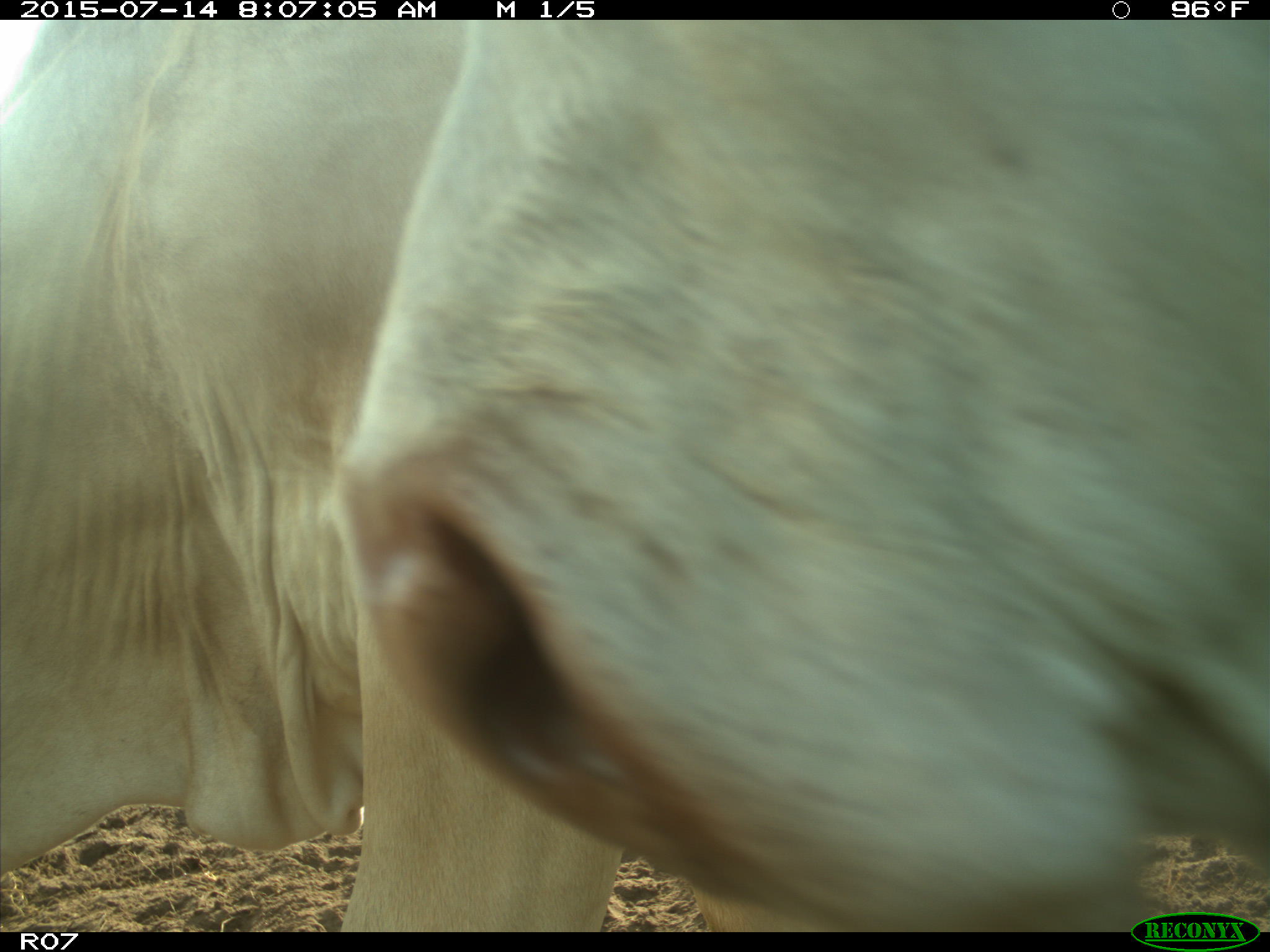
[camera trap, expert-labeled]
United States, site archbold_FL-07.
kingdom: Animalia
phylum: Chordata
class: Mammalia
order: Artiodactyla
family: Bovidae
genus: Bos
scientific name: Bos taurus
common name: domestic cow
Bos taurus (domestic cow).